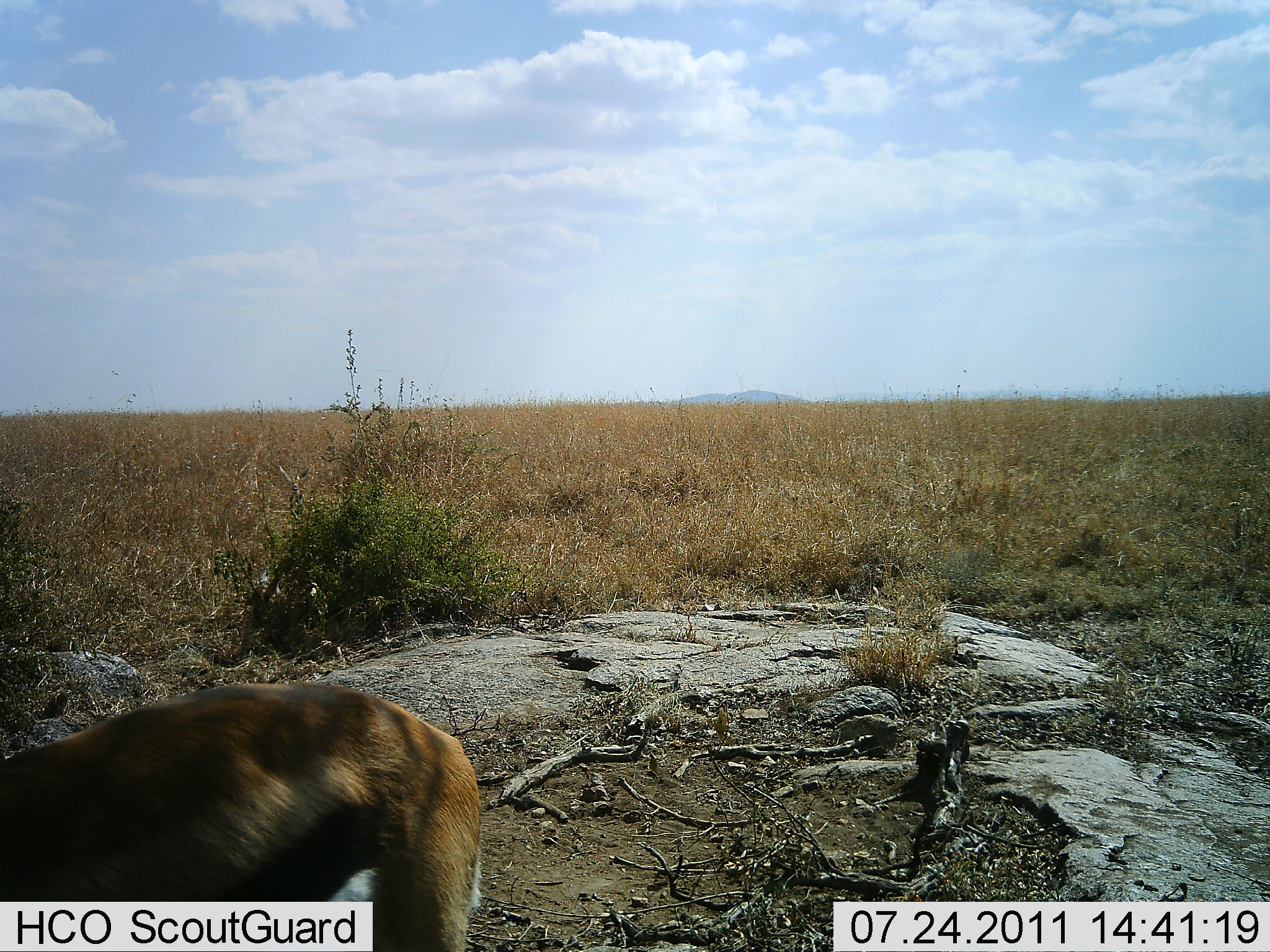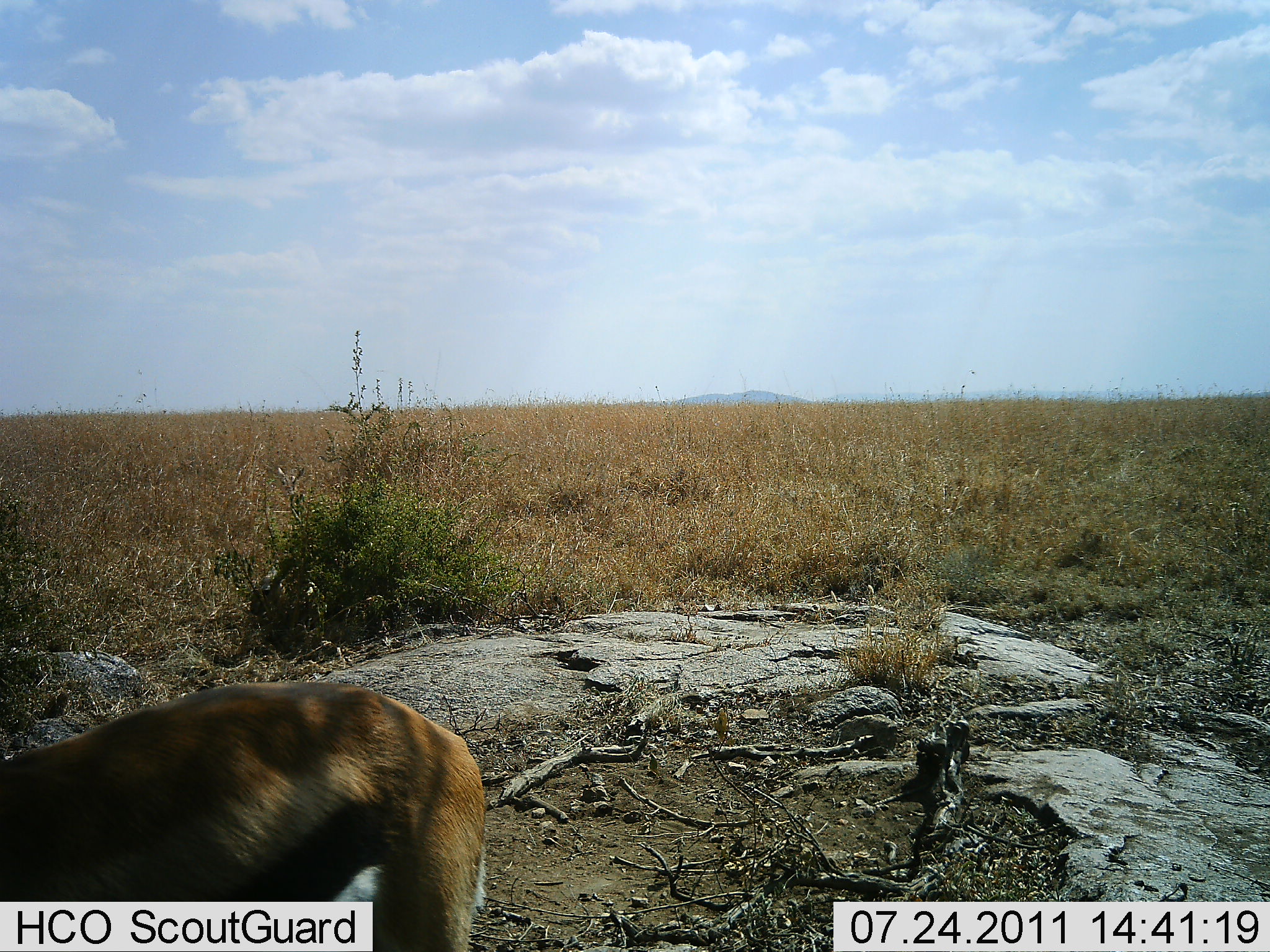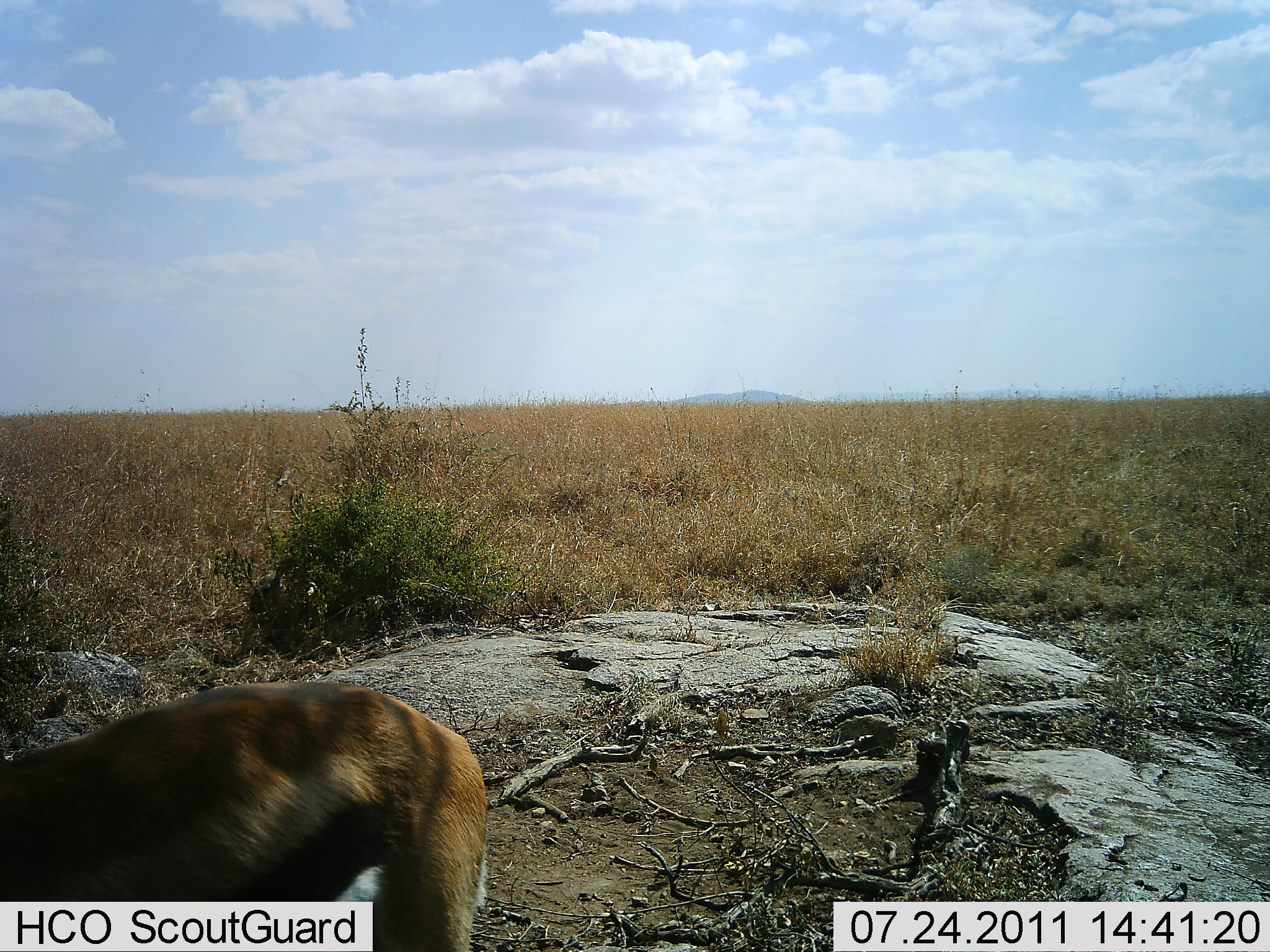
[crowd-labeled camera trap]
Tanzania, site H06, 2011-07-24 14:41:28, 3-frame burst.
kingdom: Animalia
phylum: Chordata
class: Mammalia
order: Artiodactyla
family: Bovidae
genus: Eudorcas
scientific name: Eudorcas thomsonii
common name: thomson's gazelle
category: gazellethomsons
Gazellethomsons (thomson's gazelle) (Eudorcas thomsonii), count 1. Behavior (volunteer vote fractions): standing 82%, resting 0%, moving 9%, interacting 0%. Young present (vote fraction): 0%. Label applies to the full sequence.